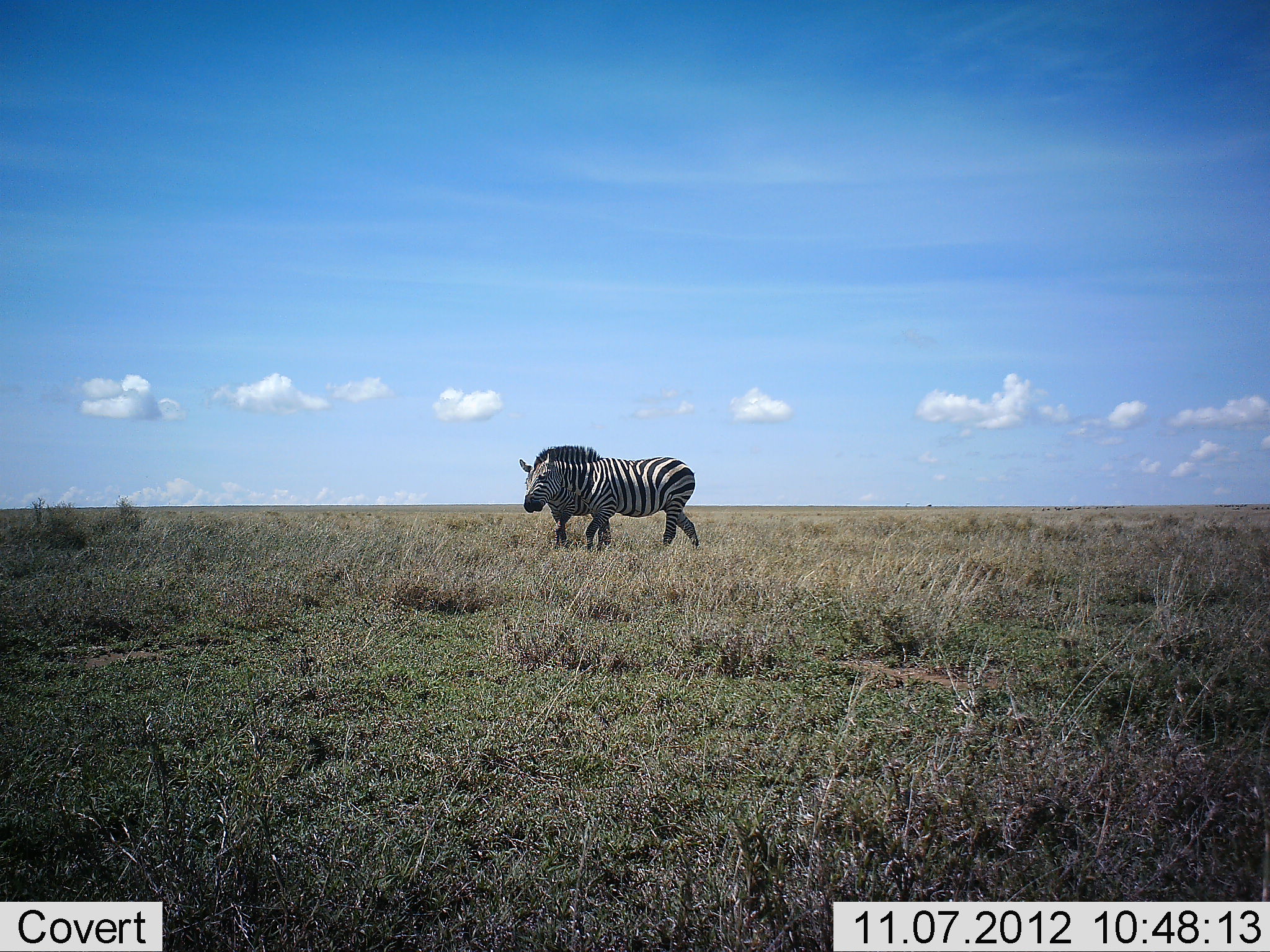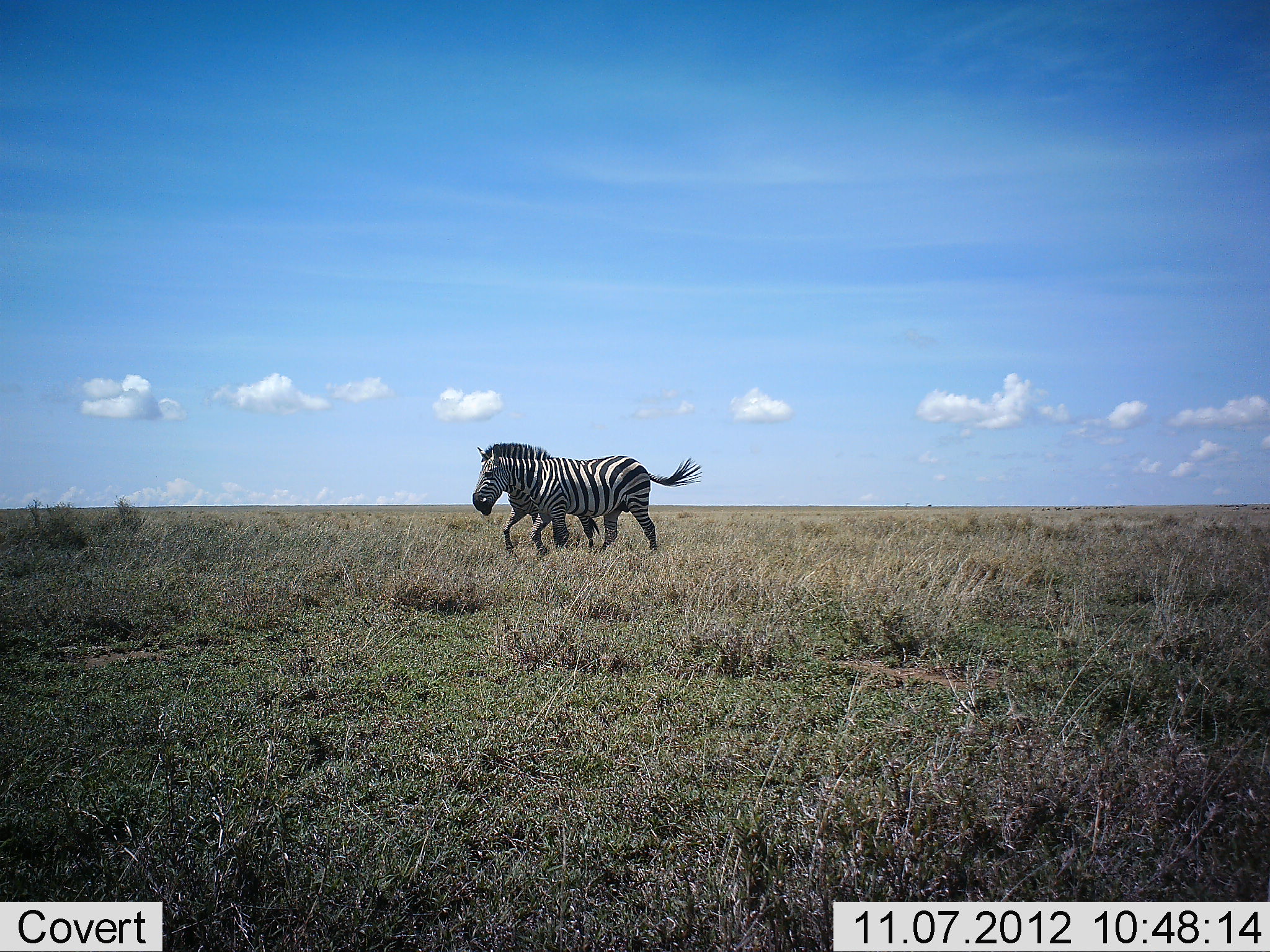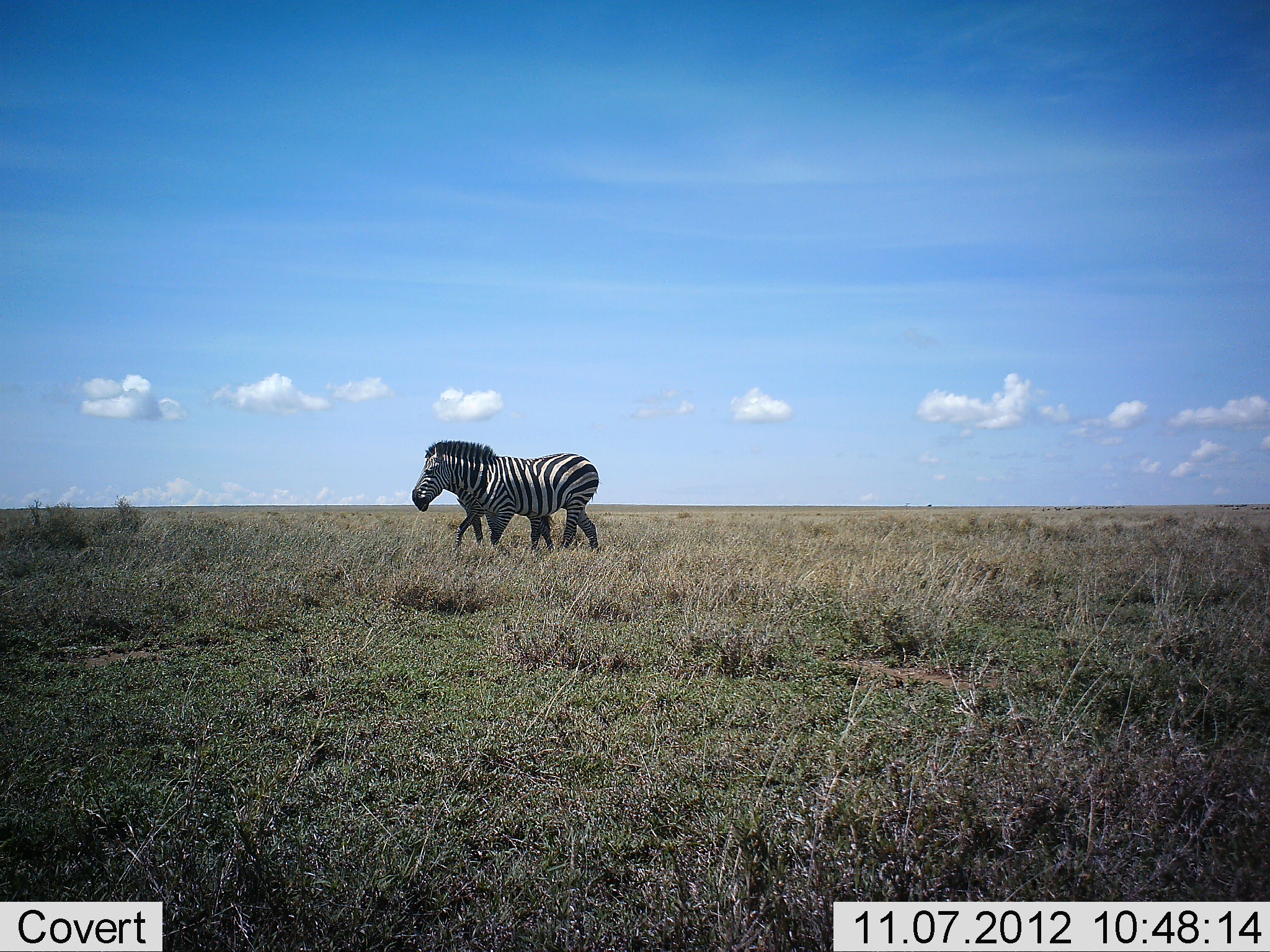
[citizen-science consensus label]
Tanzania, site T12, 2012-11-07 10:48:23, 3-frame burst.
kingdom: Animalia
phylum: Chordata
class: Mammalia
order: Perissodactyla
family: Equidae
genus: Equus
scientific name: Equus quagga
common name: plains zebra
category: zebra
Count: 2.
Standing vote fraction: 10%.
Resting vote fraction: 0%.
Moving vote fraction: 100%.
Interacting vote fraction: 10%.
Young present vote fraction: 30%.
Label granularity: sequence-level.